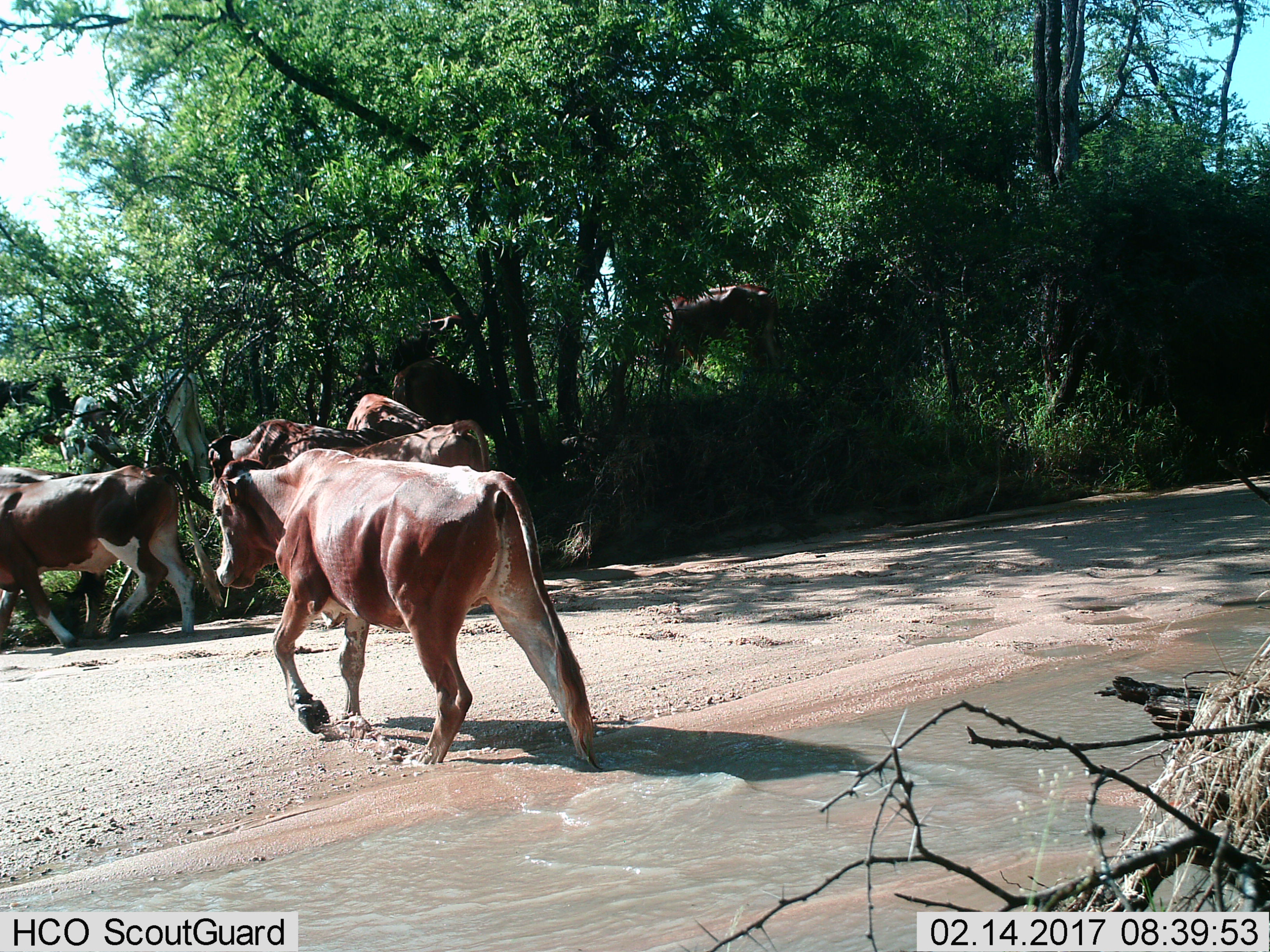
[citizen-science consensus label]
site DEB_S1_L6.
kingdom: Animalia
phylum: Chordata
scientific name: Vertebrata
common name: domestic animal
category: domesticanimal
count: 8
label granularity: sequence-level